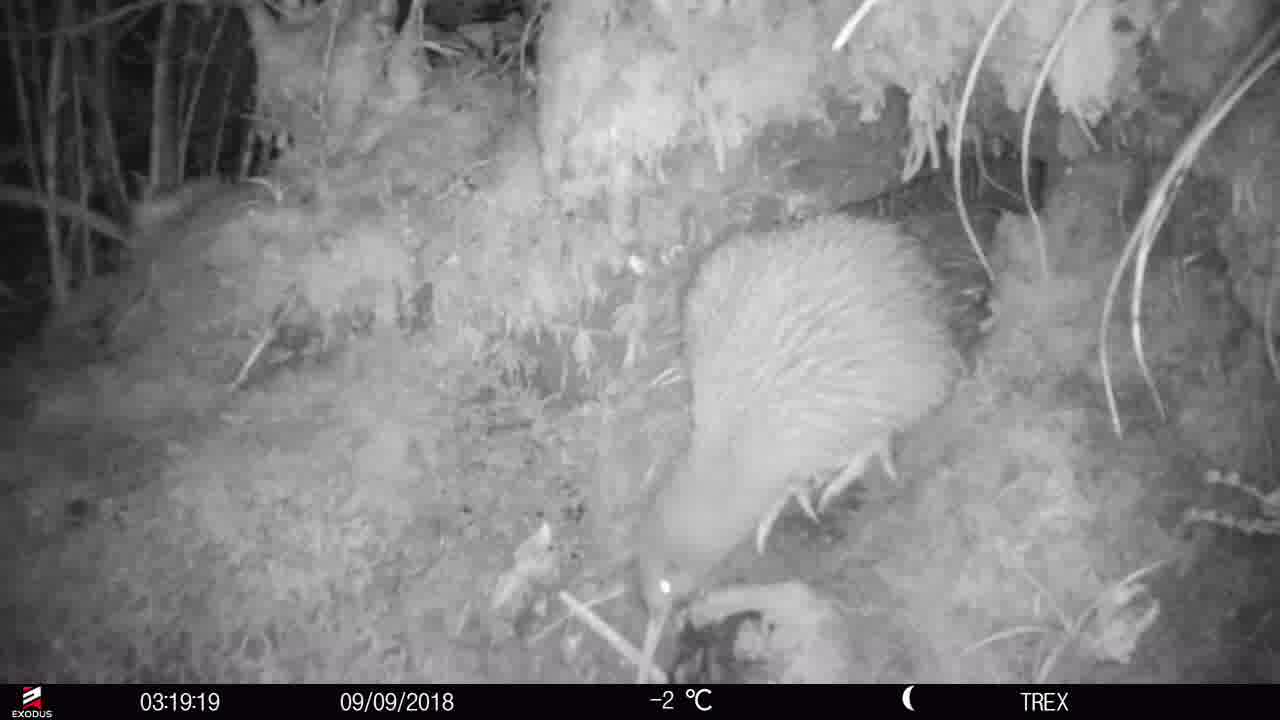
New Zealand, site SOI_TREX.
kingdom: Animalia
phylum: Chordata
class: Aves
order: Apterygiformes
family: Apterygidae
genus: Apteryx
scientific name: Apteryx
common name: kiwi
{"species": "kiwi (Apteryx)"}